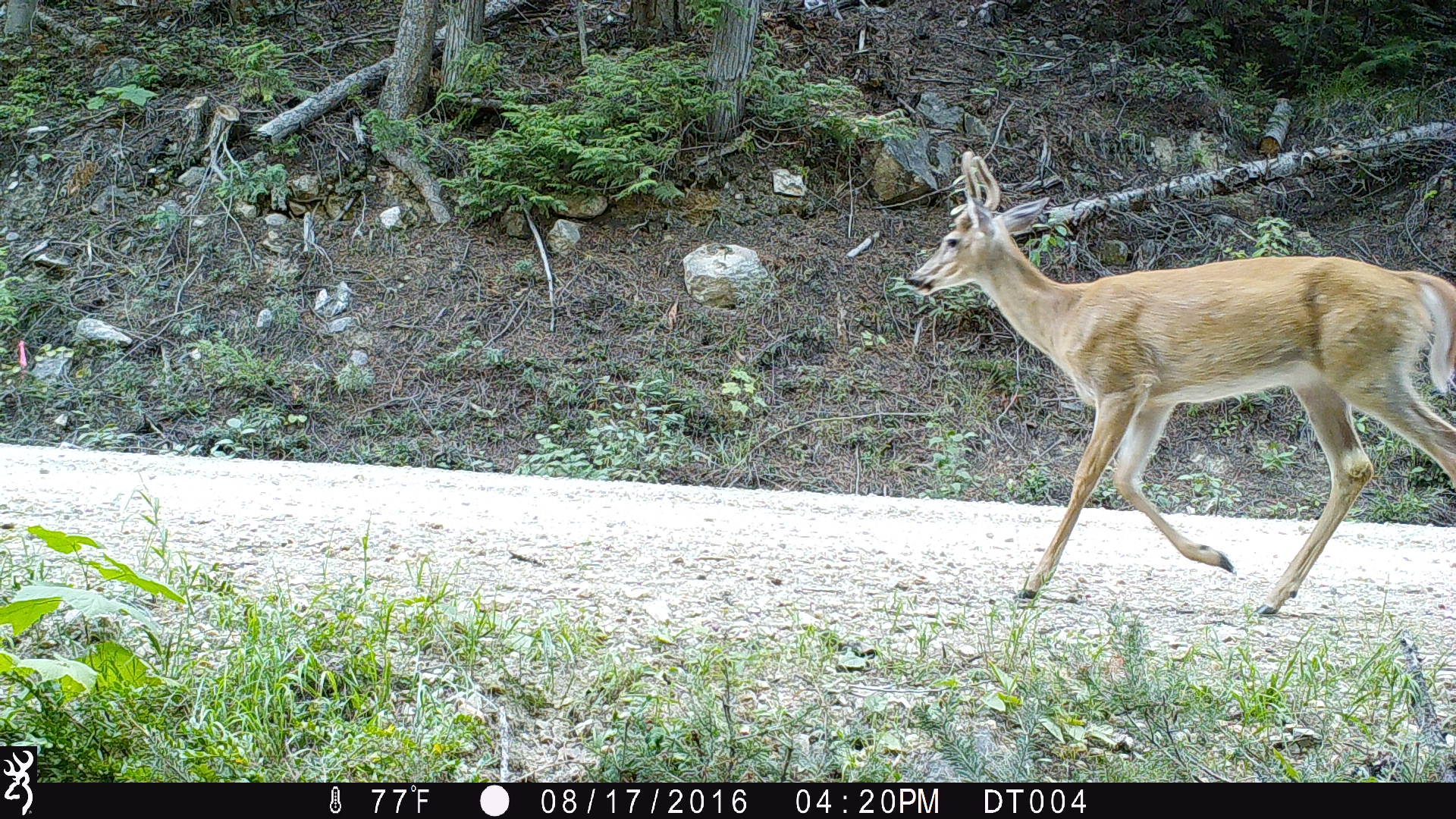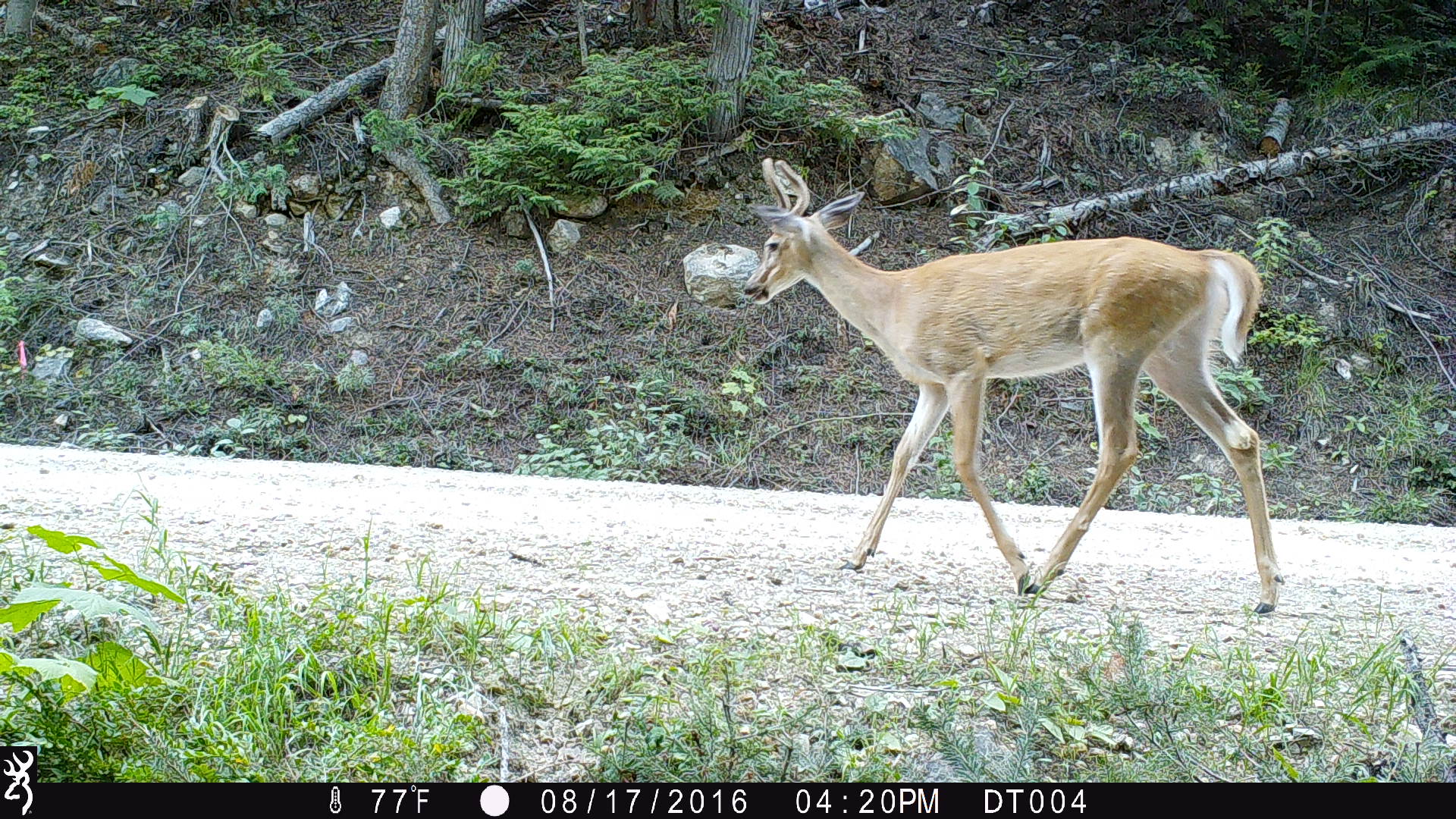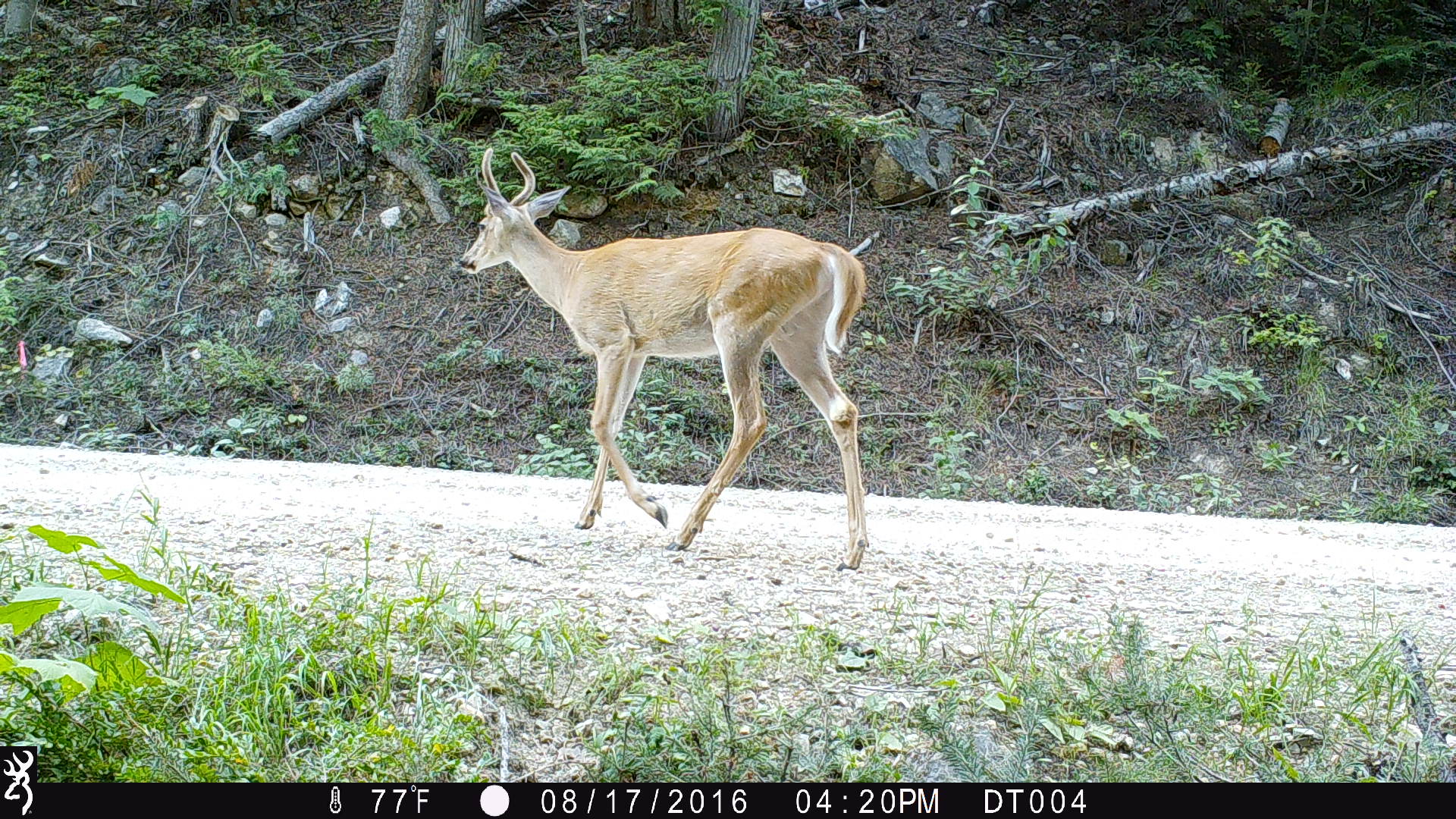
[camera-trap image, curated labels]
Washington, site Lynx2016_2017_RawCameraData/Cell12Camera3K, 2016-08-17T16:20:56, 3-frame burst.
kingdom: Animalia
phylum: Chordata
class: Mammalia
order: Artiodactyla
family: Cervidae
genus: Odocoileus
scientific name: Odocoileus virginianus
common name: white-tailed deer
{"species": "Odocoileus virginianus (white-tailed deer)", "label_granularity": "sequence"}